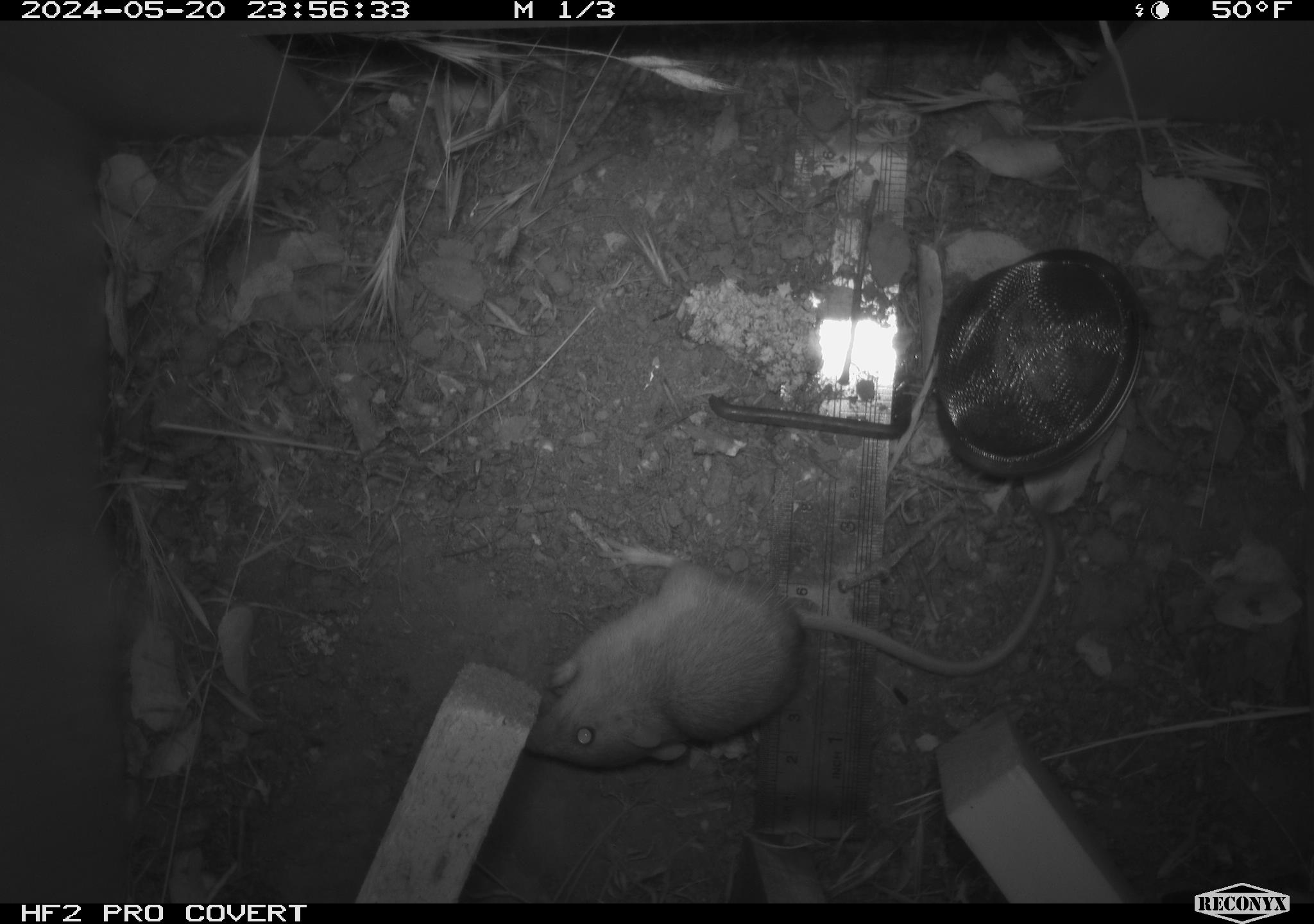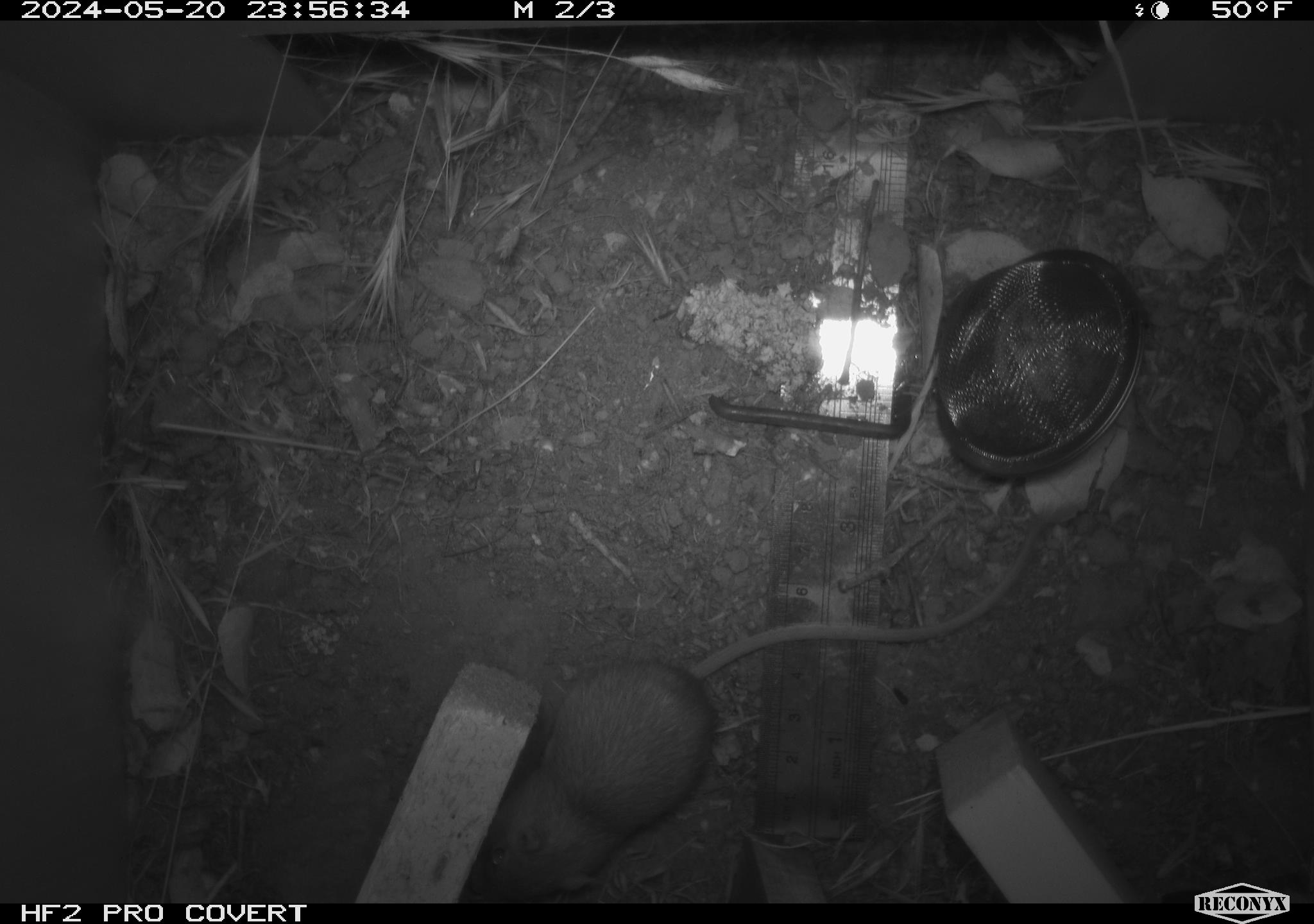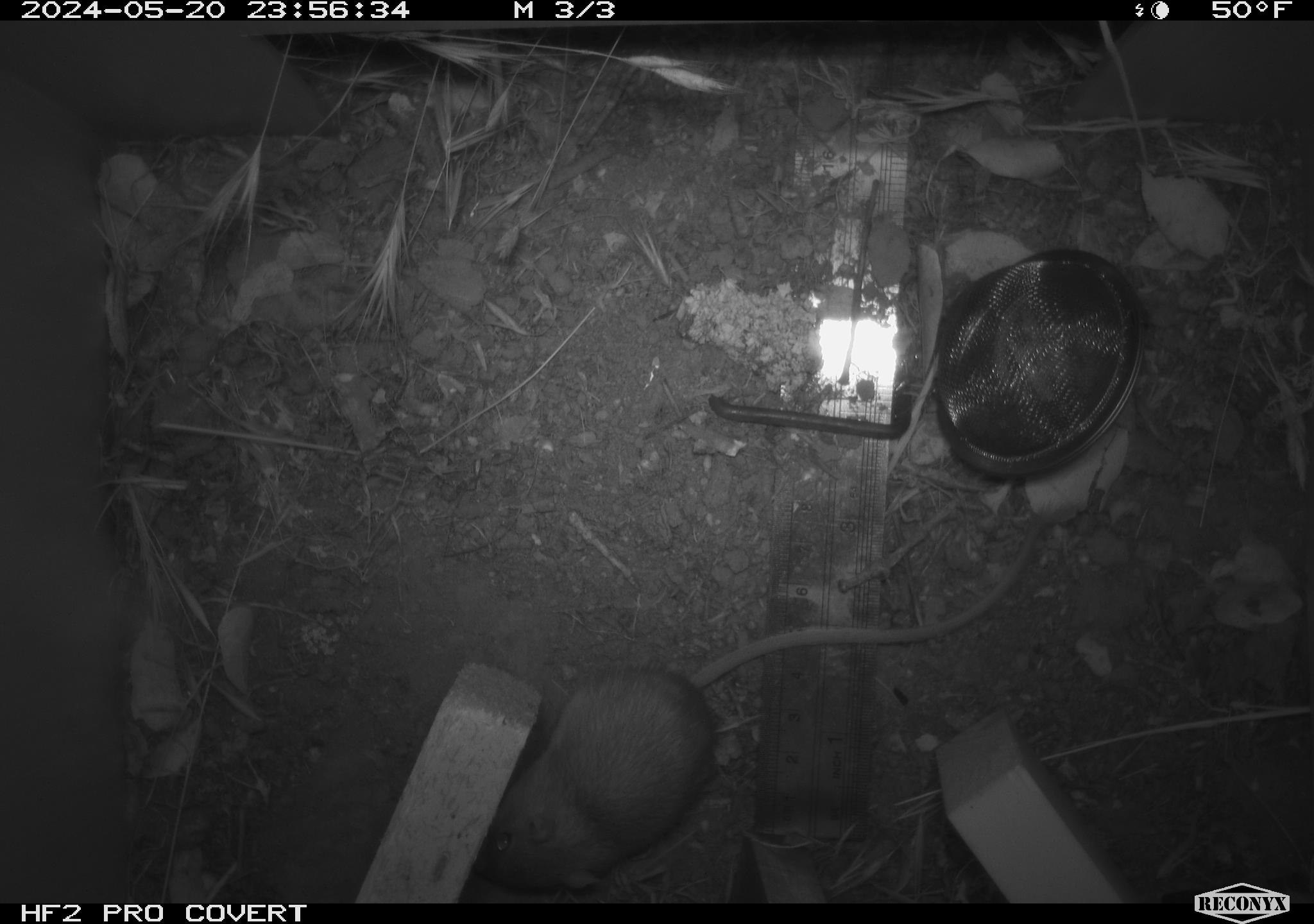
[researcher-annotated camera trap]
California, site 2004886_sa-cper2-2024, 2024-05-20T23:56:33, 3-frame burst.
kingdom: Animalia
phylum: Chordata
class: Mammalia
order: Rodentia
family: Heteromyidae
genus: Dipodomys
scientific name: Dipodomys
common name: kangaroo rats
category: dipodomys species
Dipodomys species (kangaroo rats) (Dipodomys).